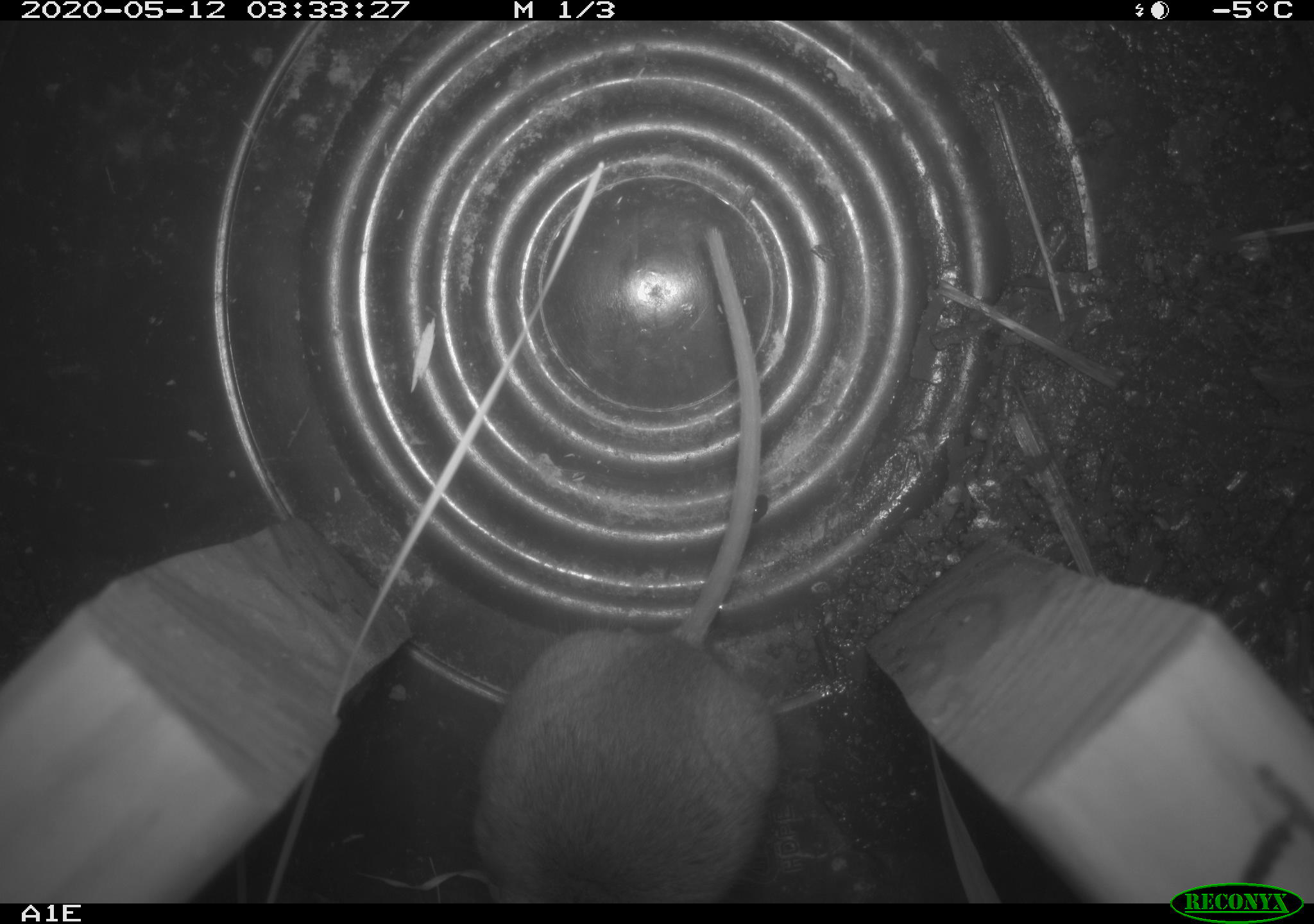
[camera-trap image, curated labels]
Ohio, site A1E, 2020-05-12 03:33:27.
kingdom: Animalia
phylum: Chordata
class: Mammalia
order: Rodentia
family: Cricetidae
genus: Peromyscus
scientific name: Peromyscus leucopus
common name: white-footed mouse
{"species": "white-footed mouse (Peromyscus leucopus)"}